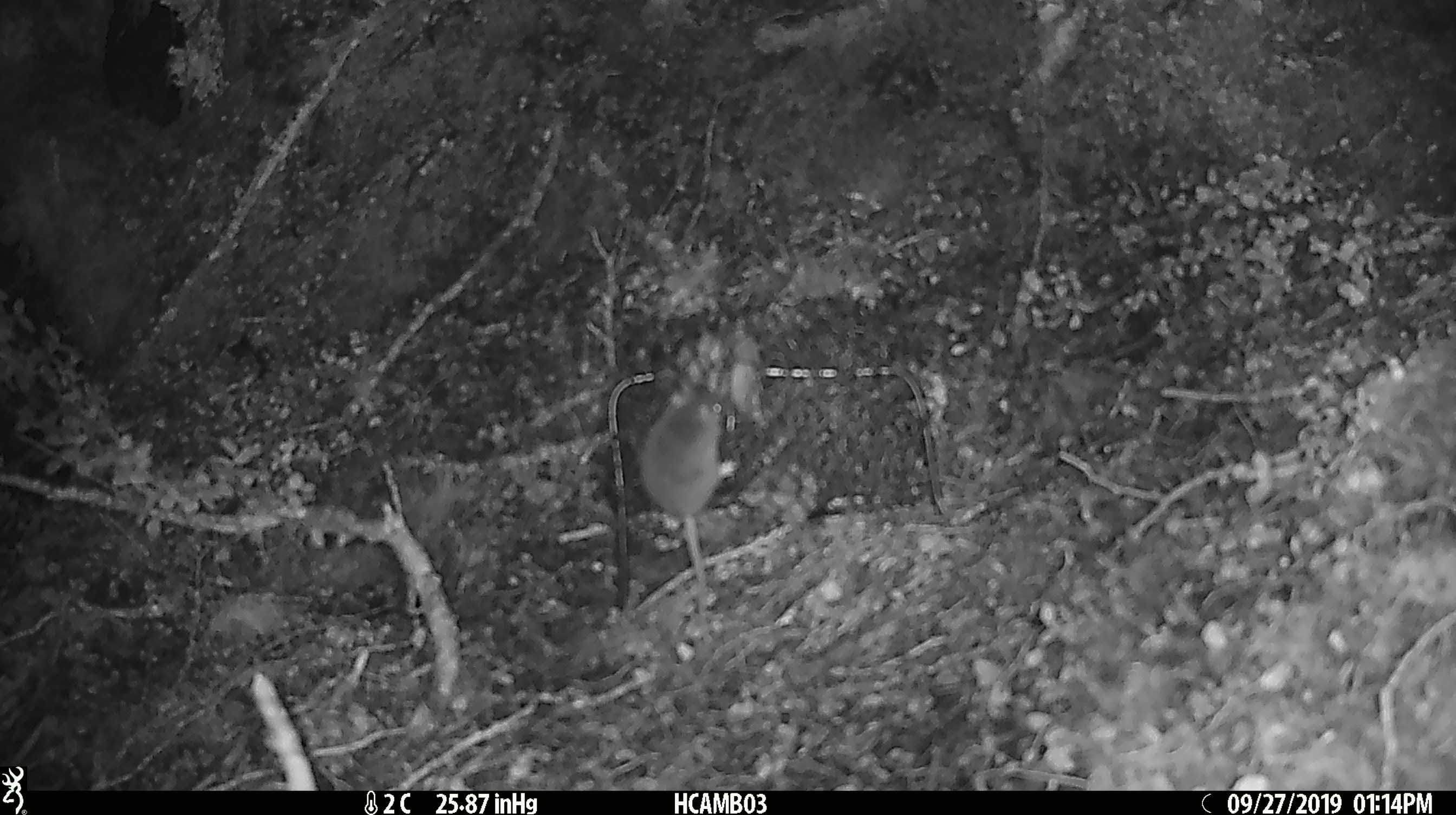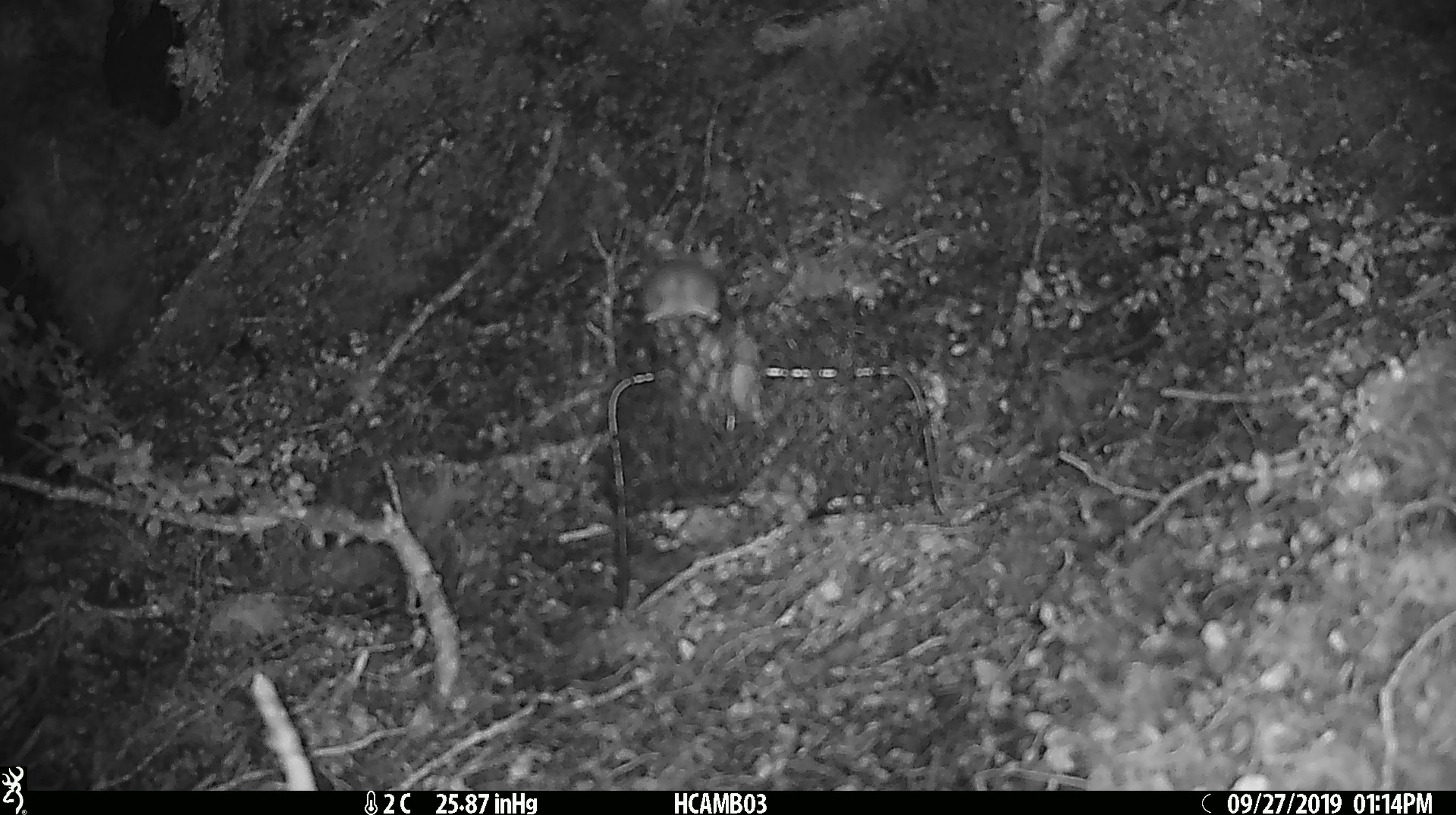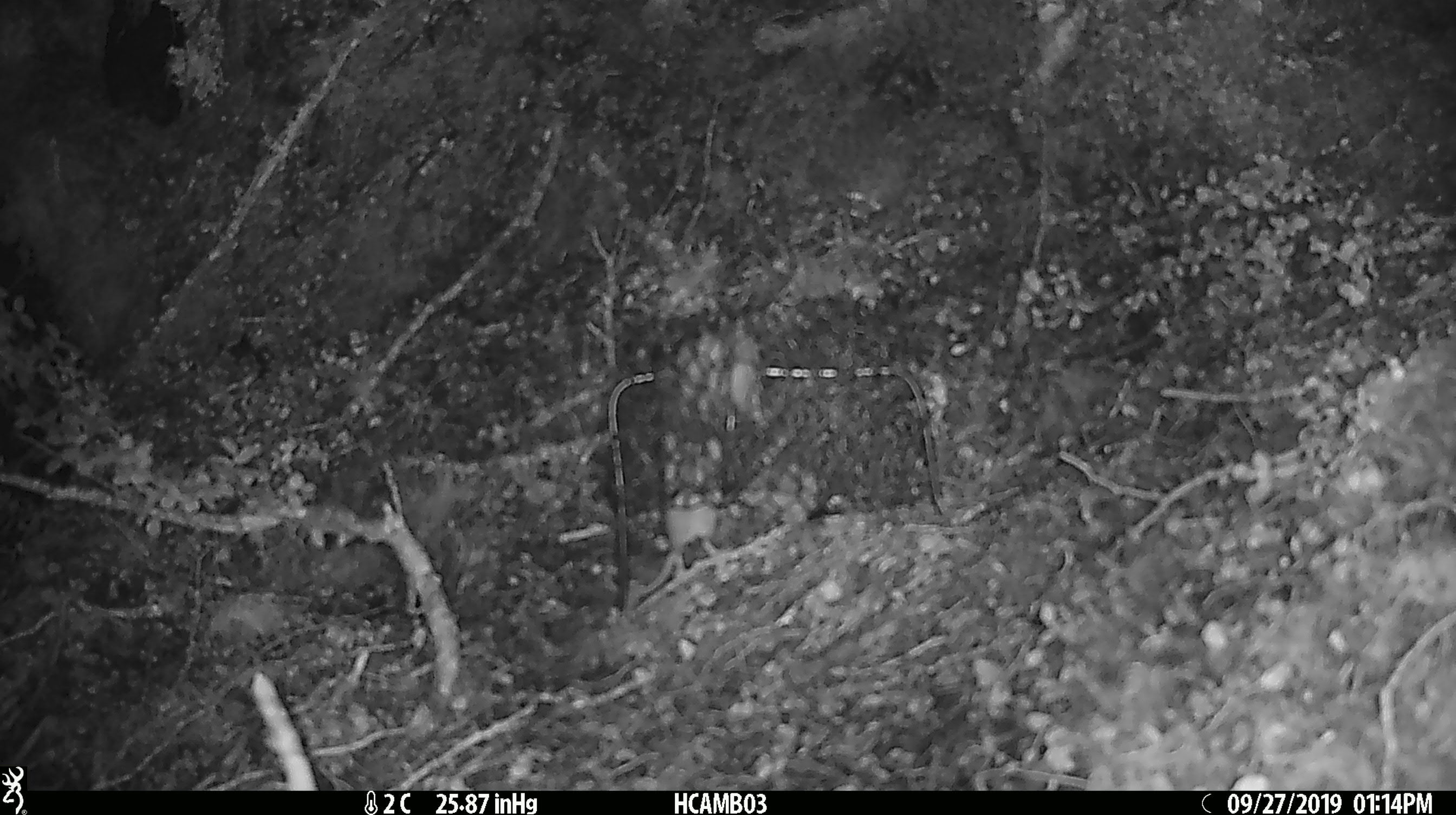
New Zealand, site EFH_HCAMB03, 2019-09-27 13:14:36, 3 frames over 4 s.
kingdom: Animalia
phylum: Chordata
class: Mammalia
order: Rodentia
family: Muridae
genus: Mus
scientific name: Mus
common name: mouse